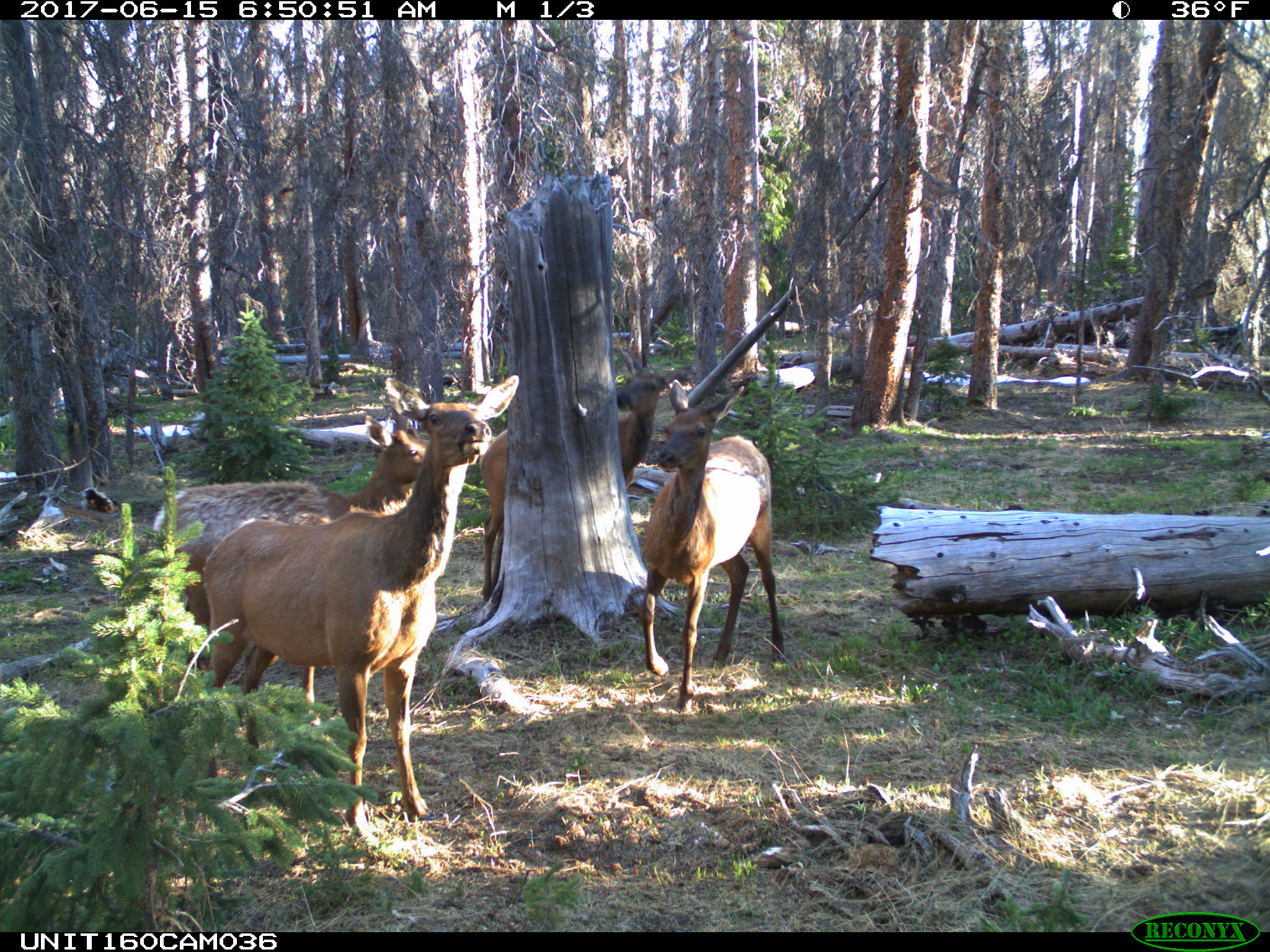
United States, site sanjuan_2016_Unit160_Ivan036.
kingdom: Animalia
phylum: Chordata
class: Mammalia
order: Artiodactyla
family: Cervidae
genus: Cervus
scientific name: Cervus elaphus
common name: red deer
Cervus elaphus (red deer).